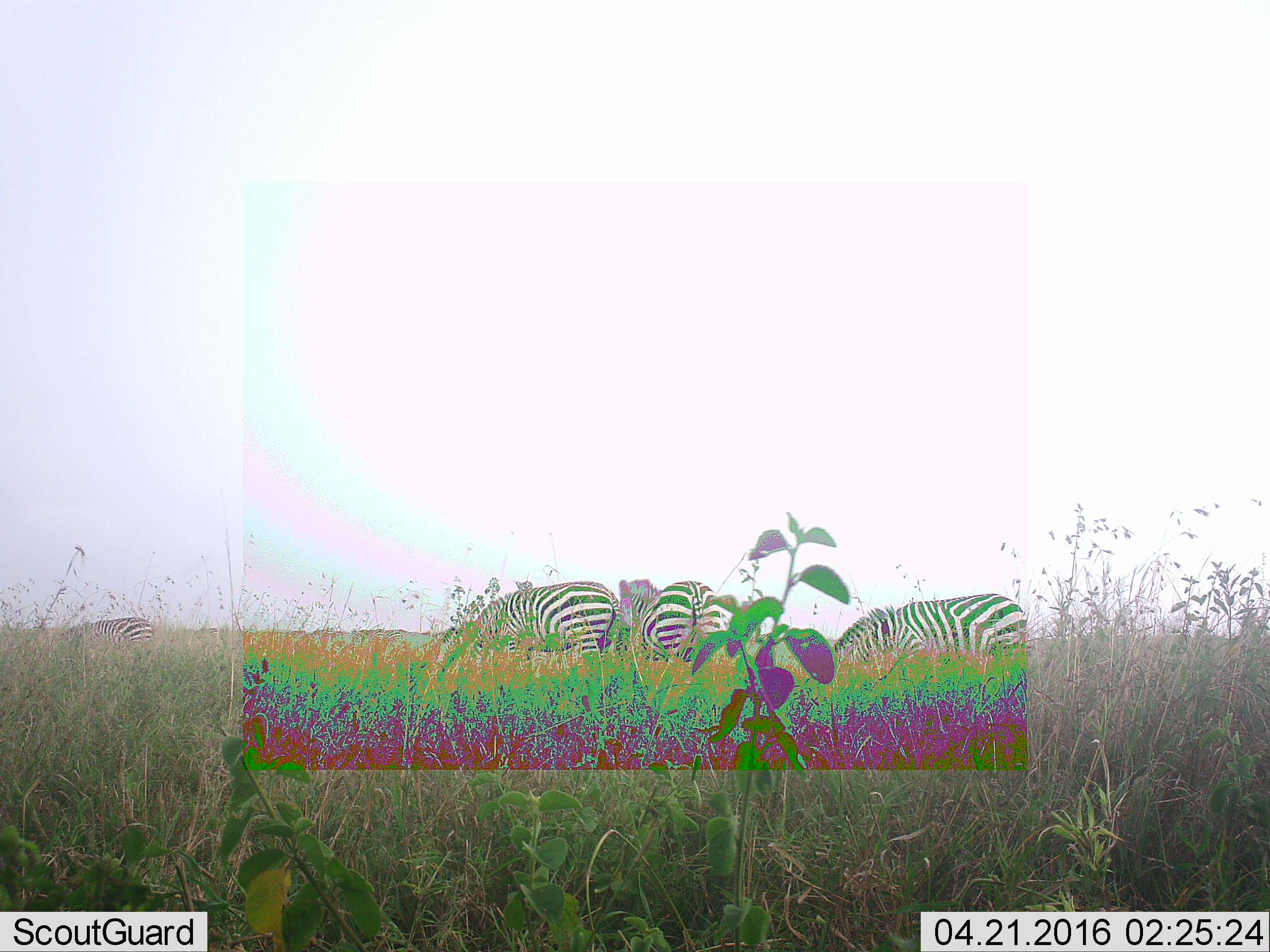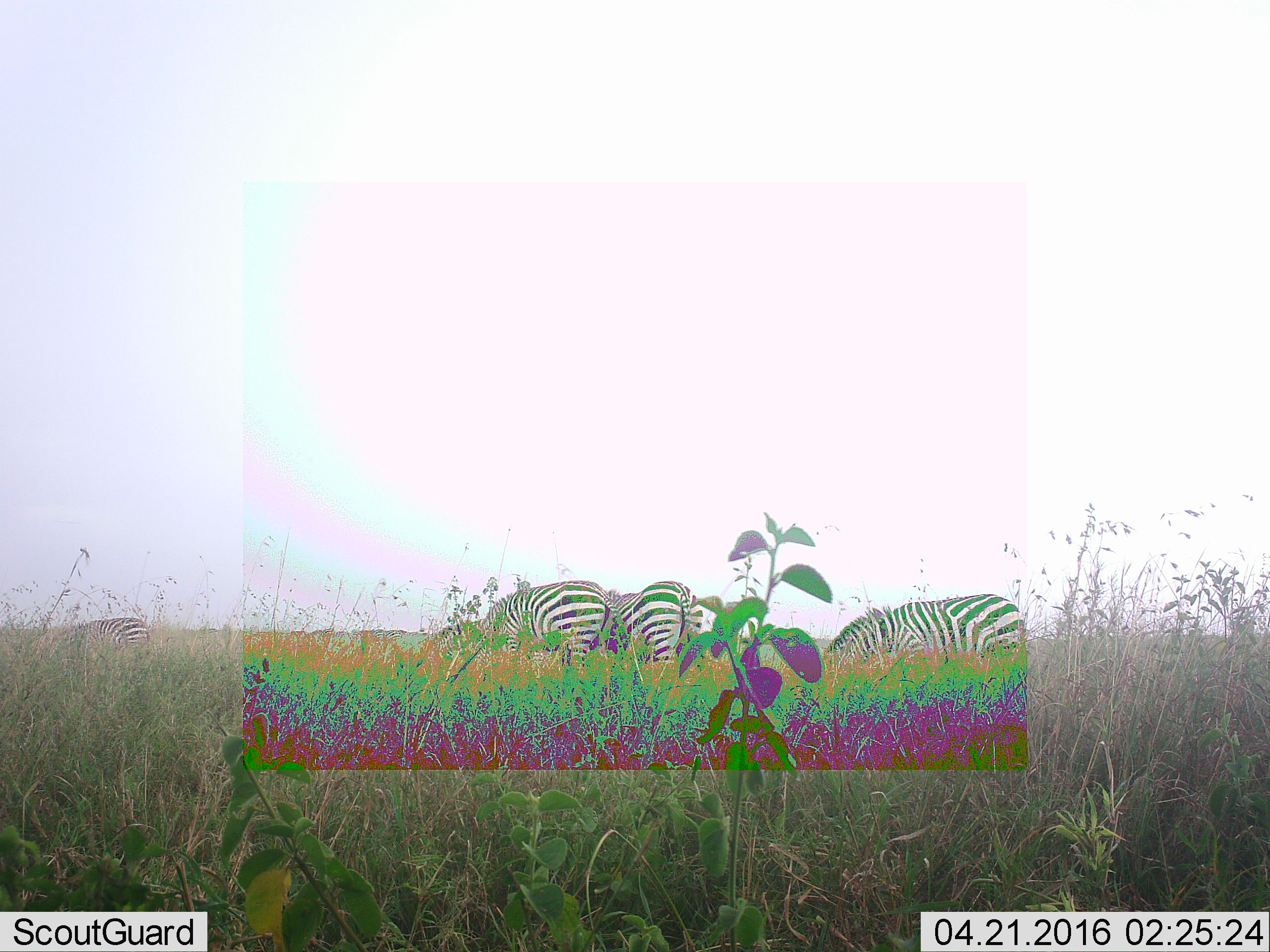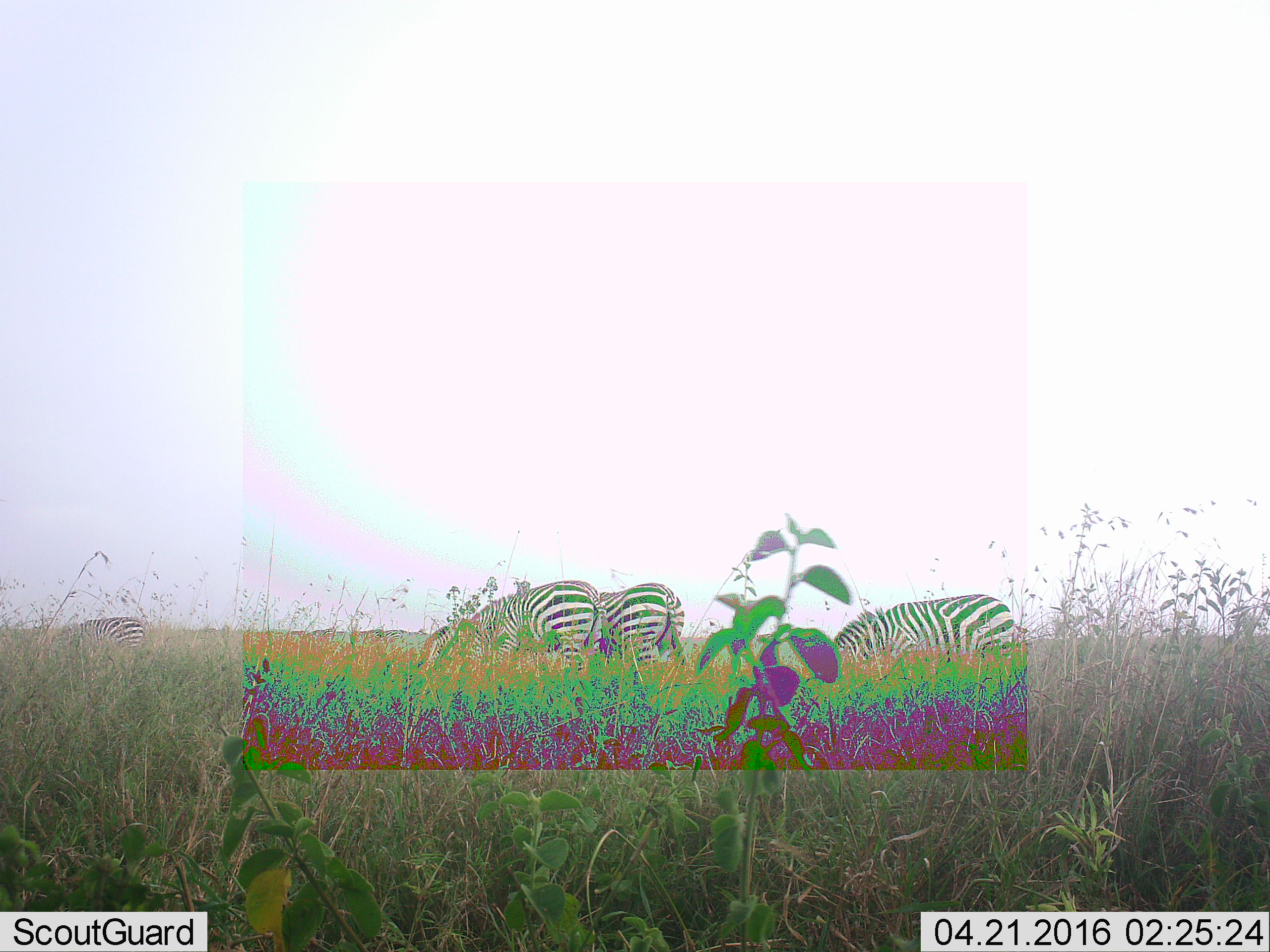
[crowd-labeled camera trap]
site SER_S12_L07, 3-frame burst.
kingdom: Animalia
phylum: Chordata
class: Mammalia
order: Perissodactyla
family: Equidae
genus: Equus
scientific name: Equus quagga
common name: plains zebra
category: zebraplains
Zebraplains (plains zebra) (Equus quagga), count 4. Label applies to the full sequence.